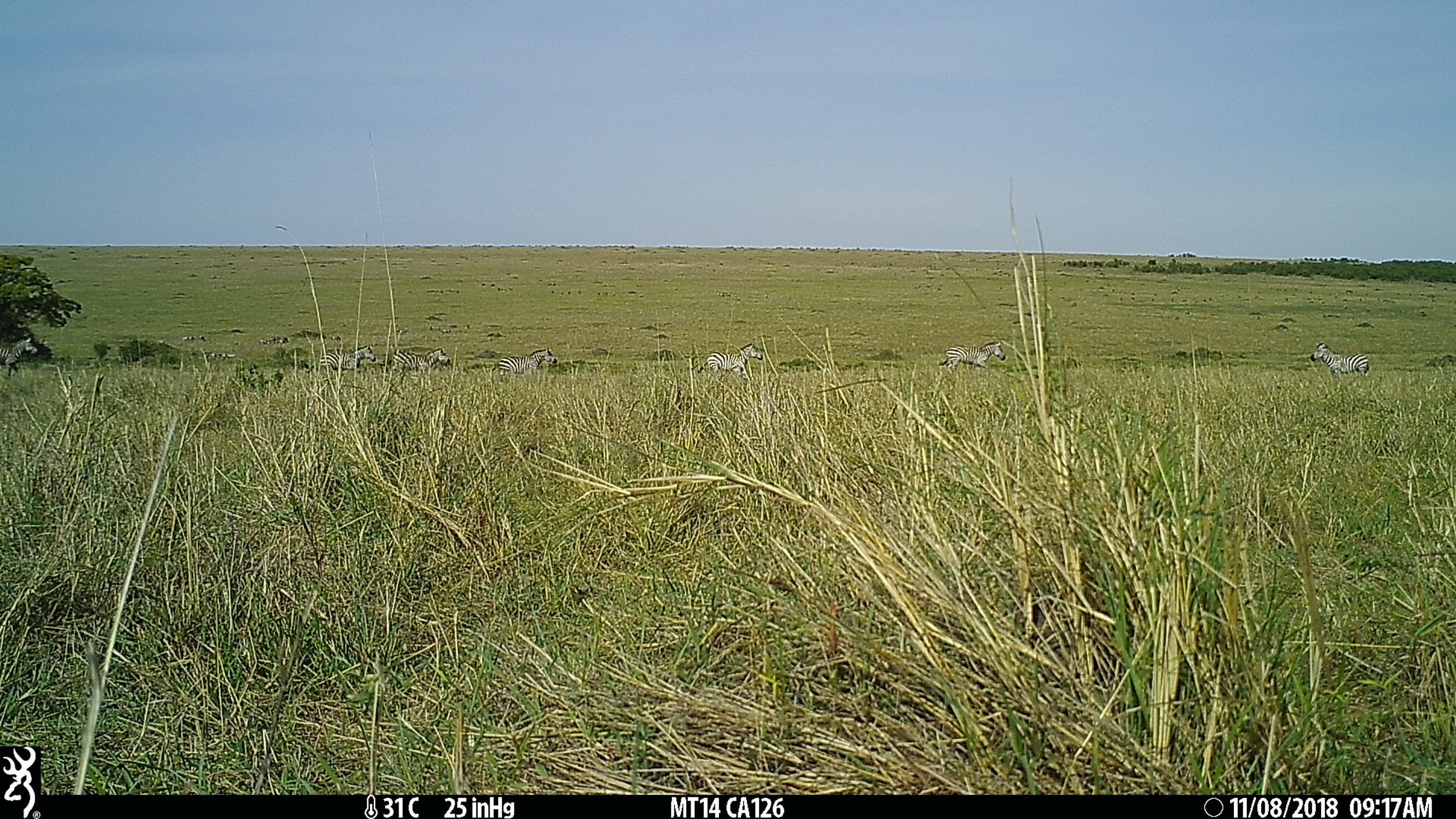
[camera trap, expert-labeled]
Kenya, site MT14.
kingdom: Animalia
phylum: Chordata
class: Mammalia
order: Perissodactyla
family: Equidae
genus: Equus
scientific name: Equus quagga burchellii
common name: burchell's zebra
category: zebra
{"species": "zebra (burchell's zebra) (Equus quagga burchellii)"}